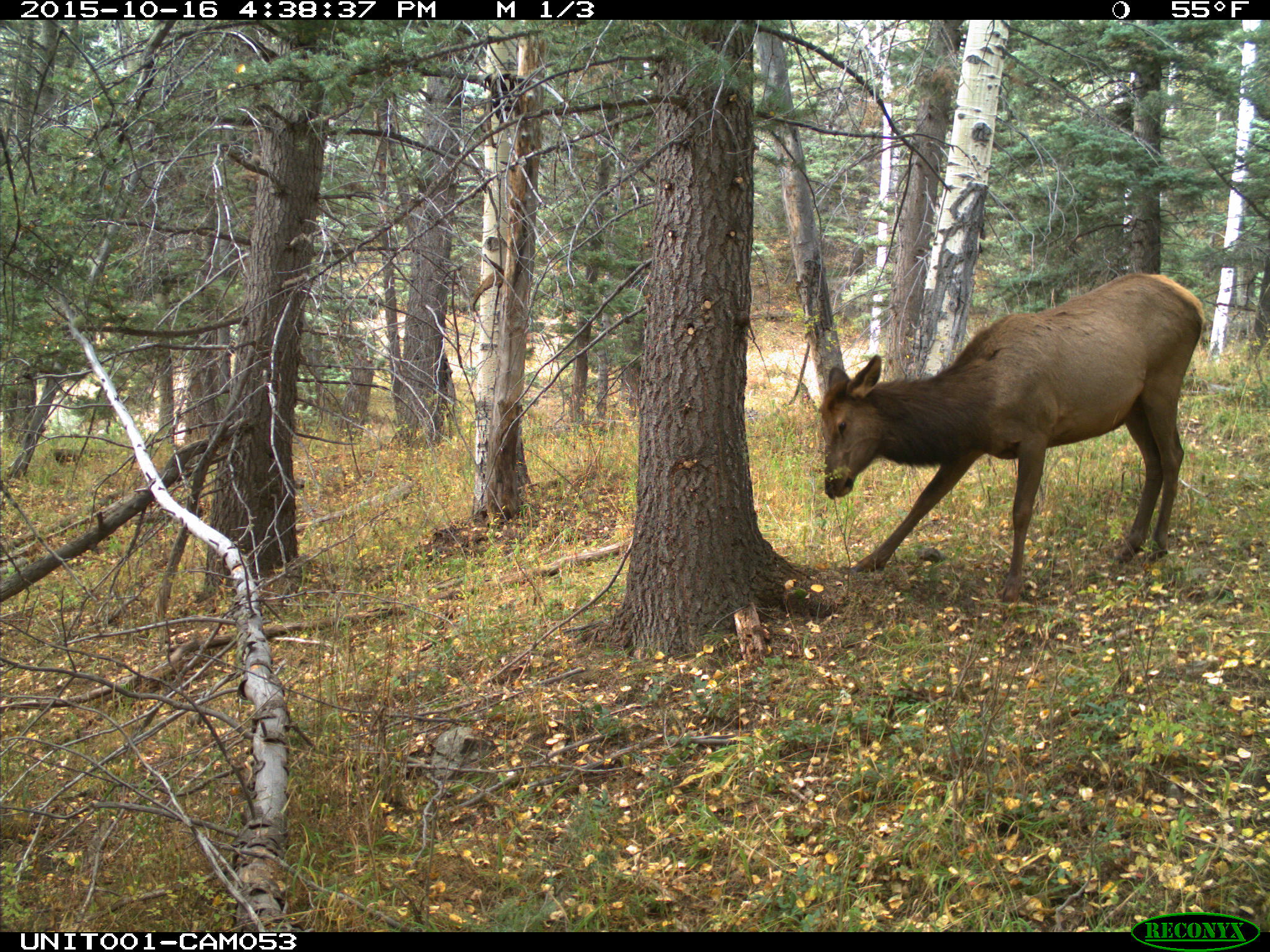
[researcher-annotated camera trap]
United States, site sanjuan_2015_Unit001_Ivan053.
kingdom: Animalia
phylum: Chordata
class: Mammalia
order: Artiodactyla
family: Cervidae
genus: Cervus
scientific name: Cervus elaphus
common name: red deer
Cervus elaphus (red deer).